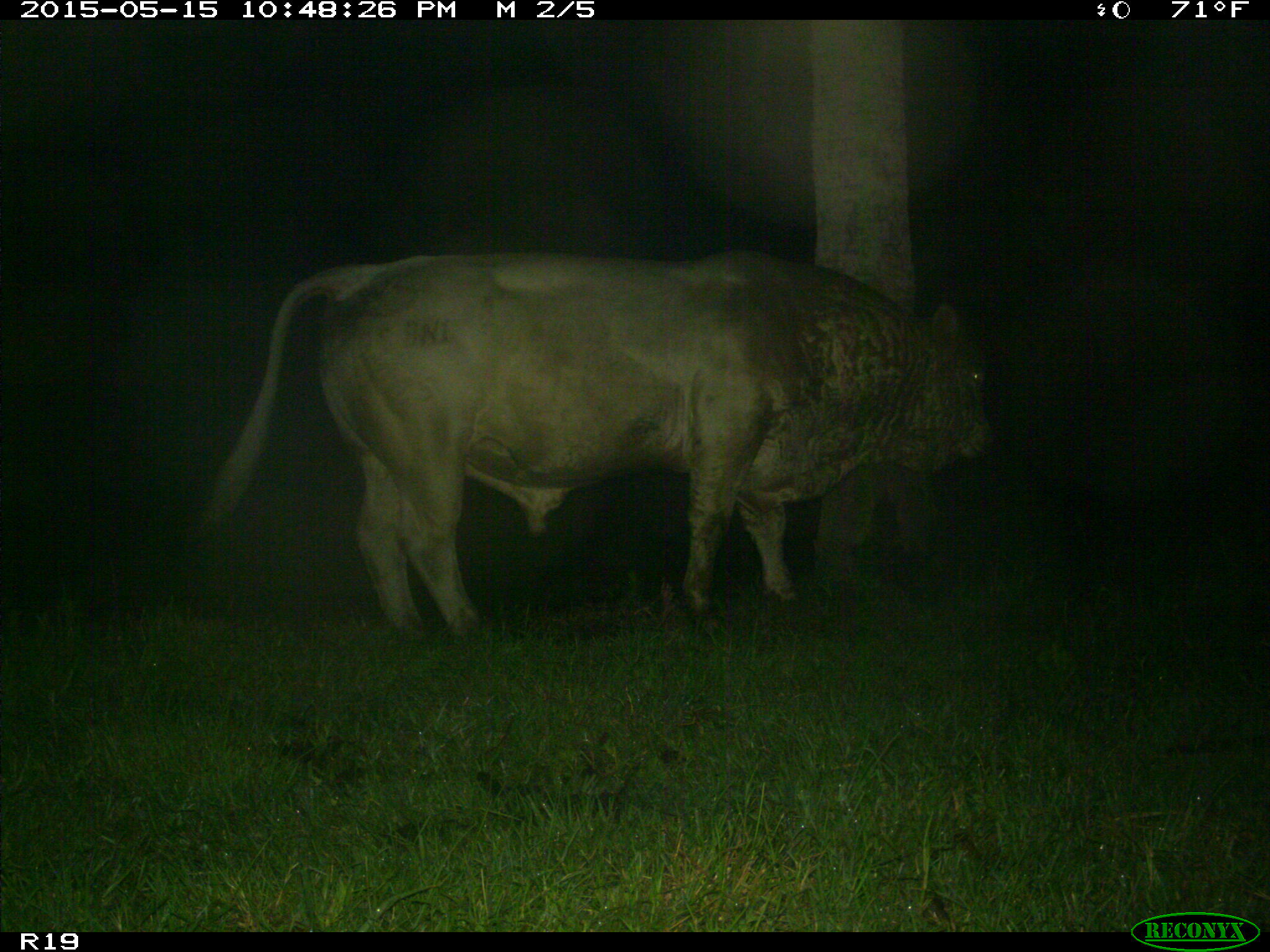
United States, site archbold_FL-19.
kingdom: Animalia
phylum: Chordata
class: Mammalia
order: Artiodactyla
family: Bovidae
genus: Bos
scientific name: Bos taurus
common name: domestic cow